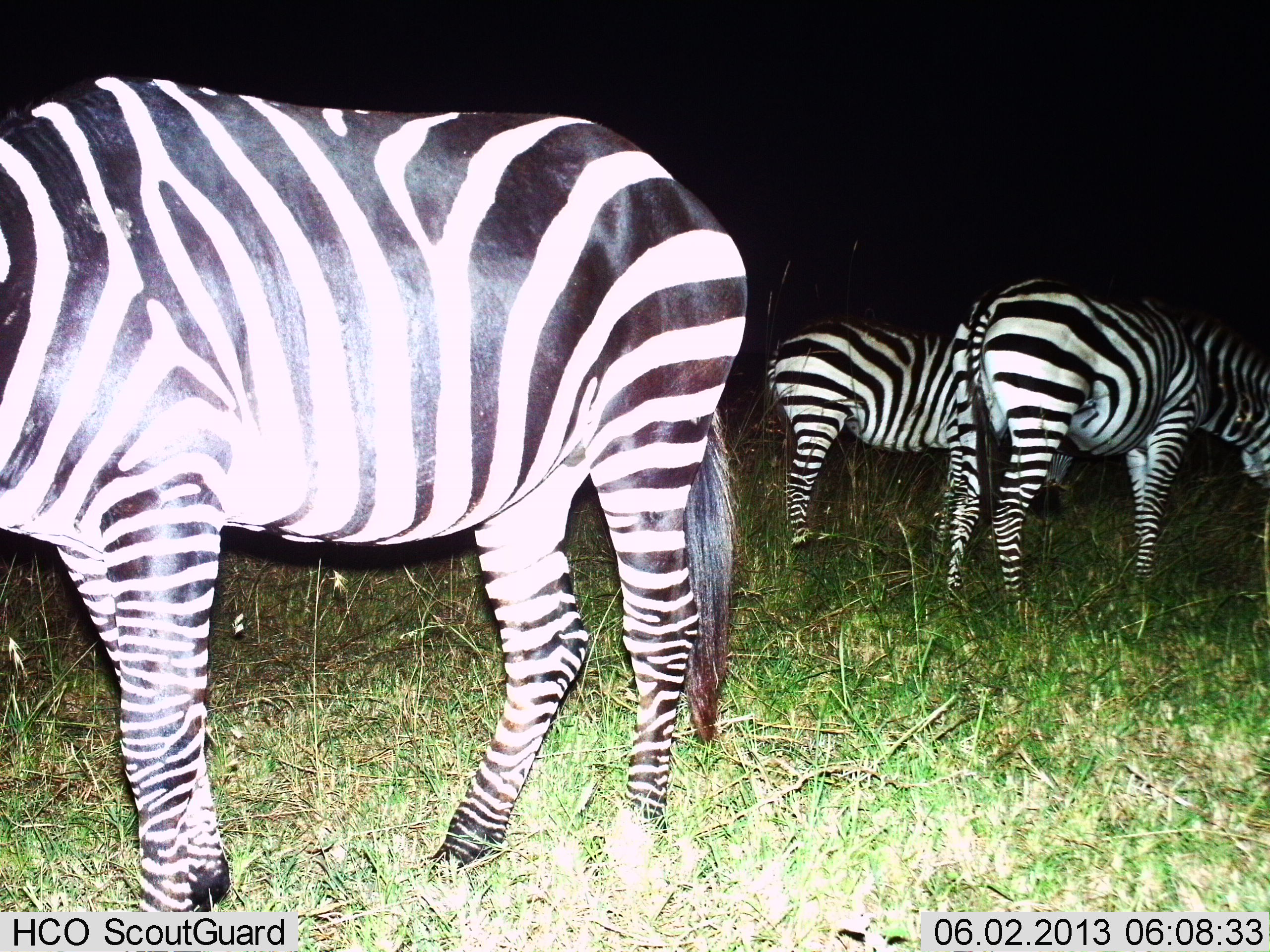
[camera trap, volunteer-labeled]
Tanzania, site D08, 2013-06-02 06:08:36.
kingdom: Animalia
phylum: Chordata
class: Mammalia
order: Perissodactyla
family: Equidae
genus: Equus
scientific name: Equus quagga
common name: plains zebra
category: zebra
Zebra (plains zebra) (Equus quagga), count 3. Behavior (volunteer vote fractions): standing 60%, resting 0%, moving 0%, interacting 0%. Young present (vote fraction): 0%. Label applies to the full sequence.